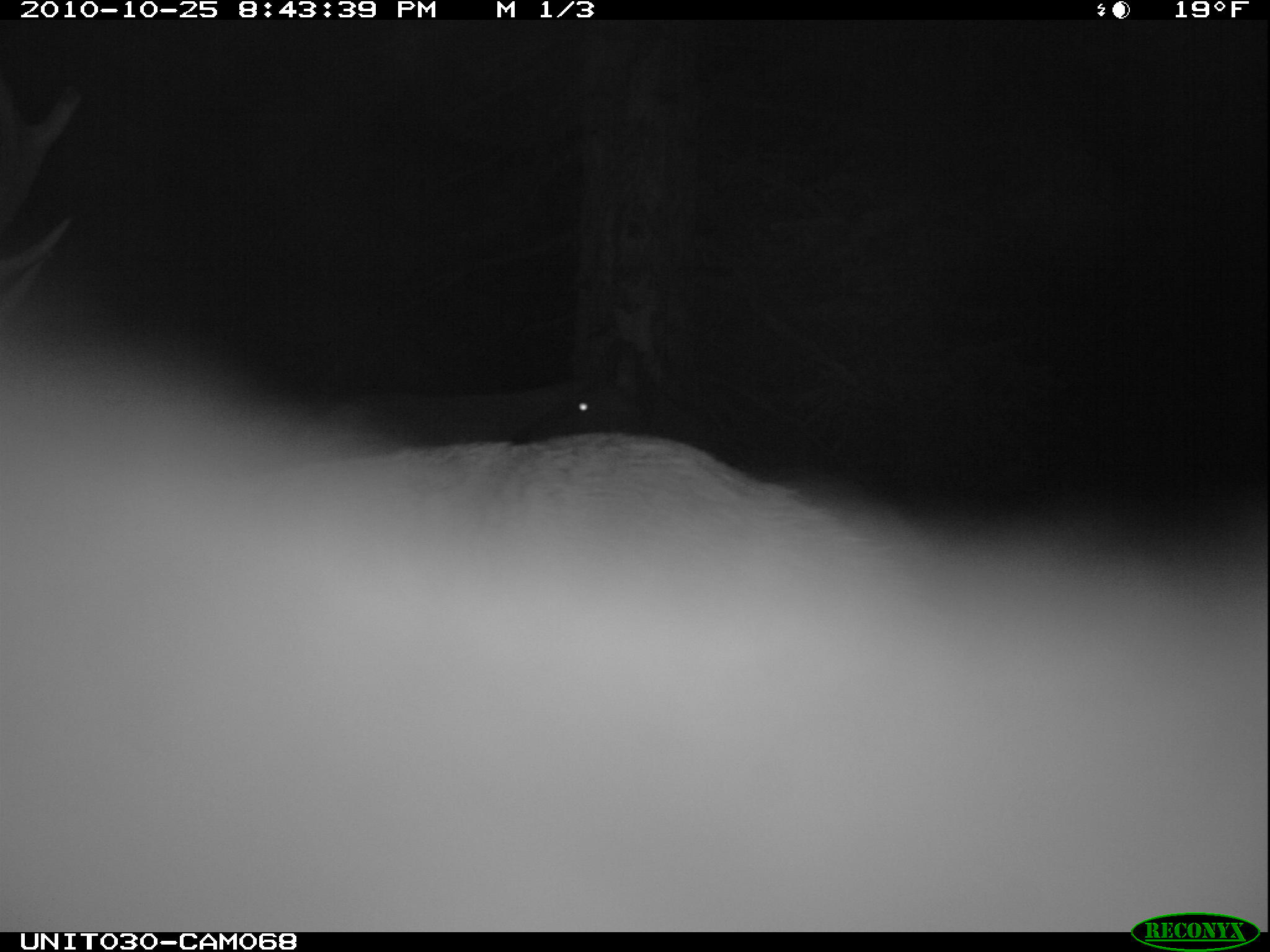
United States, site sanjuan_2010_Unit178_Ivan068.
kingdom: Animalia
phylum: Chordata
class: Mammalia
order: Artiodactyla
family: Cervidae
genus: Cervus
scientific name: Cervus elaphus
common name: red deer